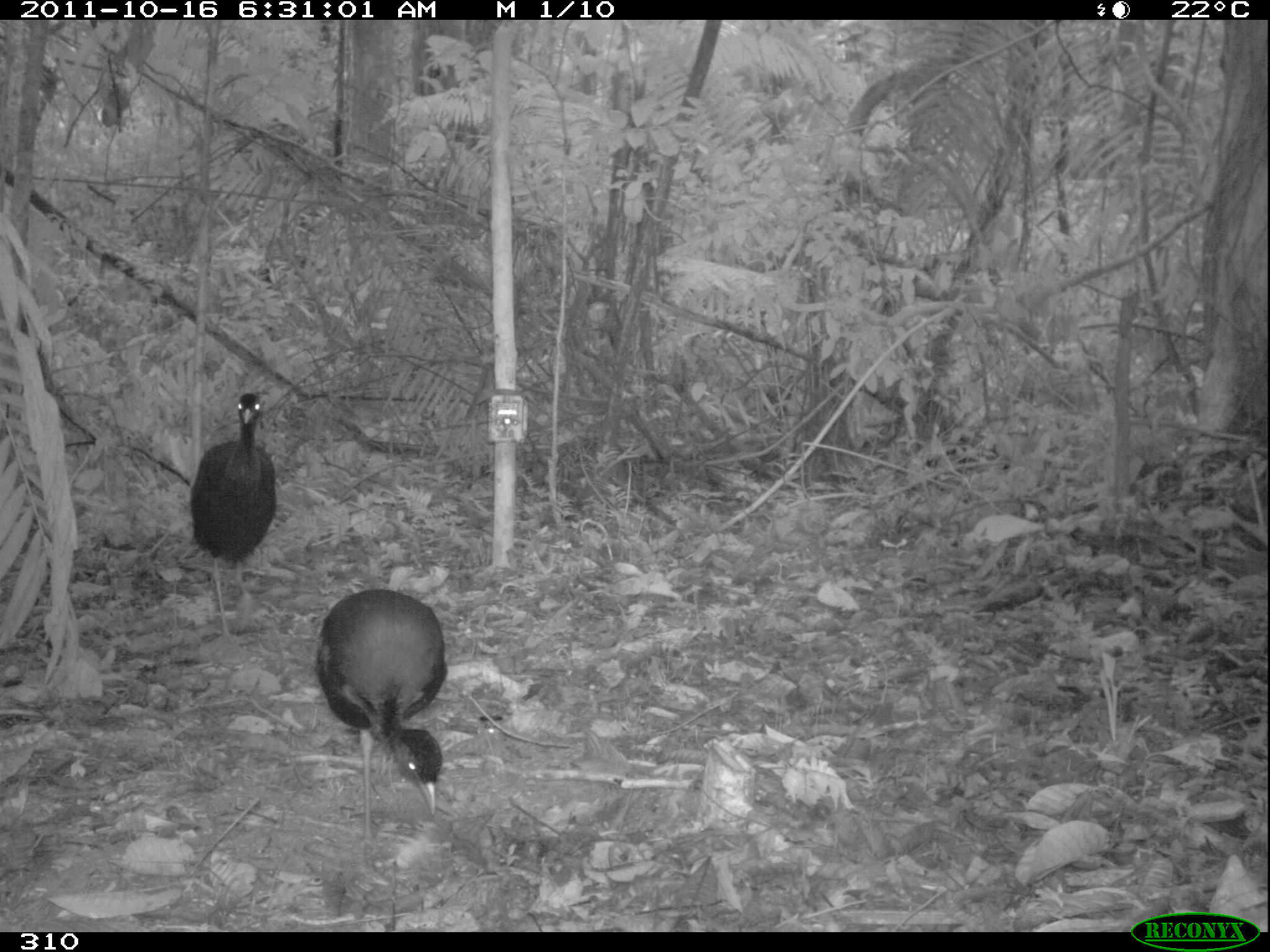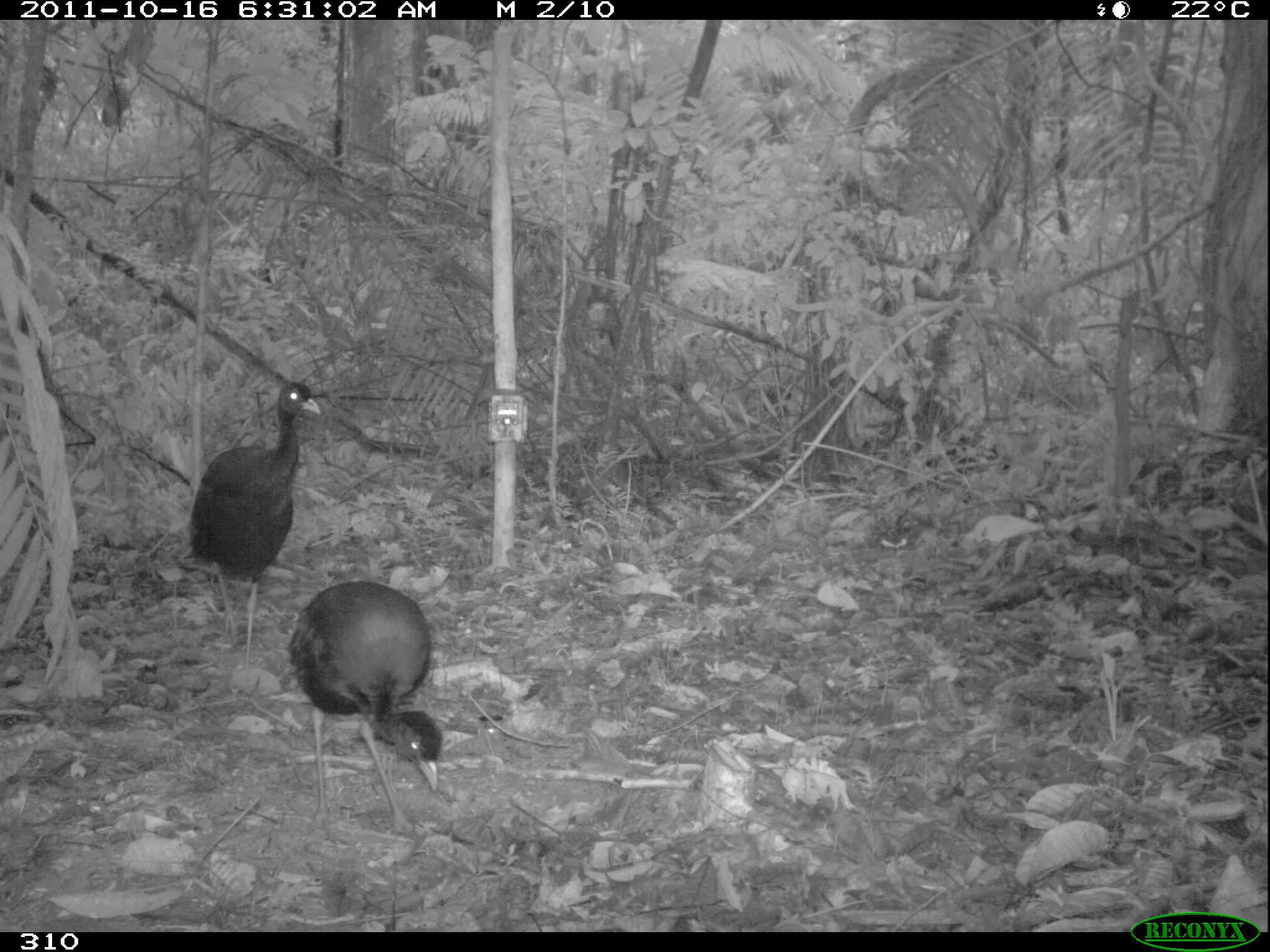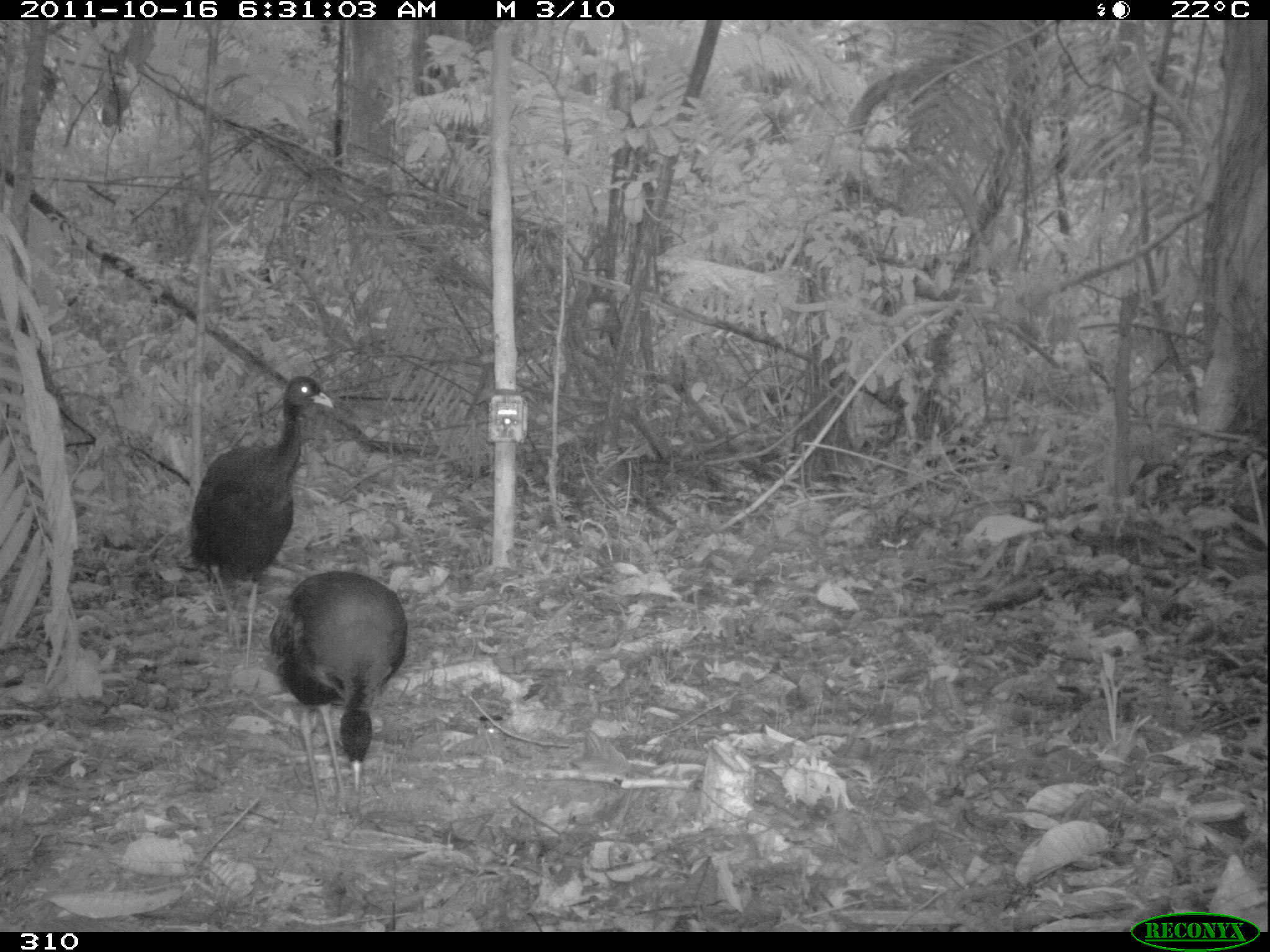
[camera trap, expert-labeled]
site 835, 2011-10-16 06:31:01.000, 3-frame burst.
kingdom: Animalia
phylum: Chordata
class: Aves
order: Gruiformes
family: Psophiidae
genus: Psophia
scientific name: Psophia leucoptera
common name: pale-winged trumpeter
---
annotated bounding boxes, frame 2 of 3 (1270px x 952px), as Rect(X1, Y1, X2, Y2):
psophia leucoptera: Rect(285, 579, 440, 835); Rect(189, 381, 321, 672)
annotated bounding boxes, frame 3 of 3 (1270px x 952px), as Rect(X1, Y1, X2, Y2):
psophia leucoptera: Rect(187, 375, 333, 660); Rect(267, 569, 407, 826)